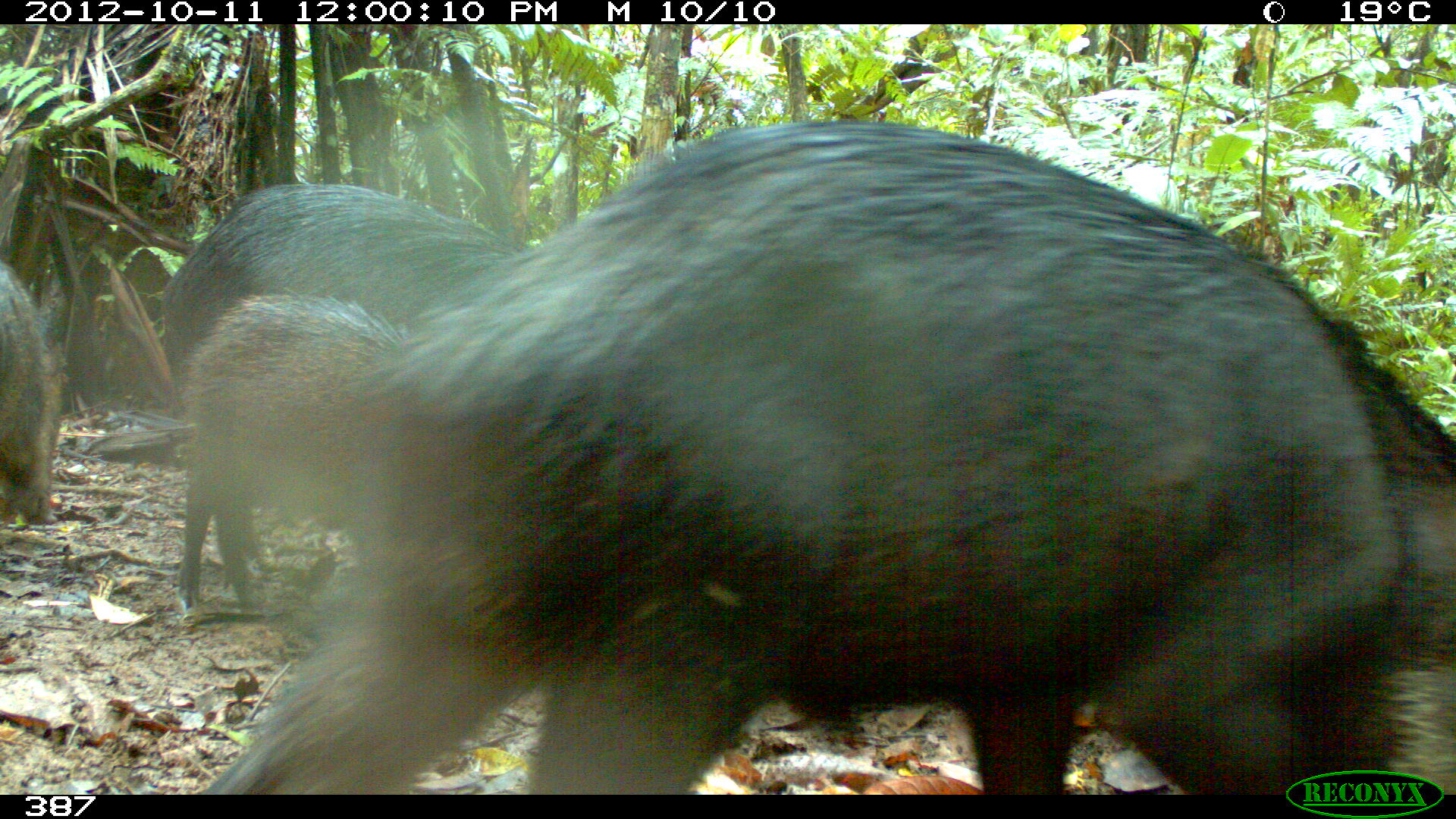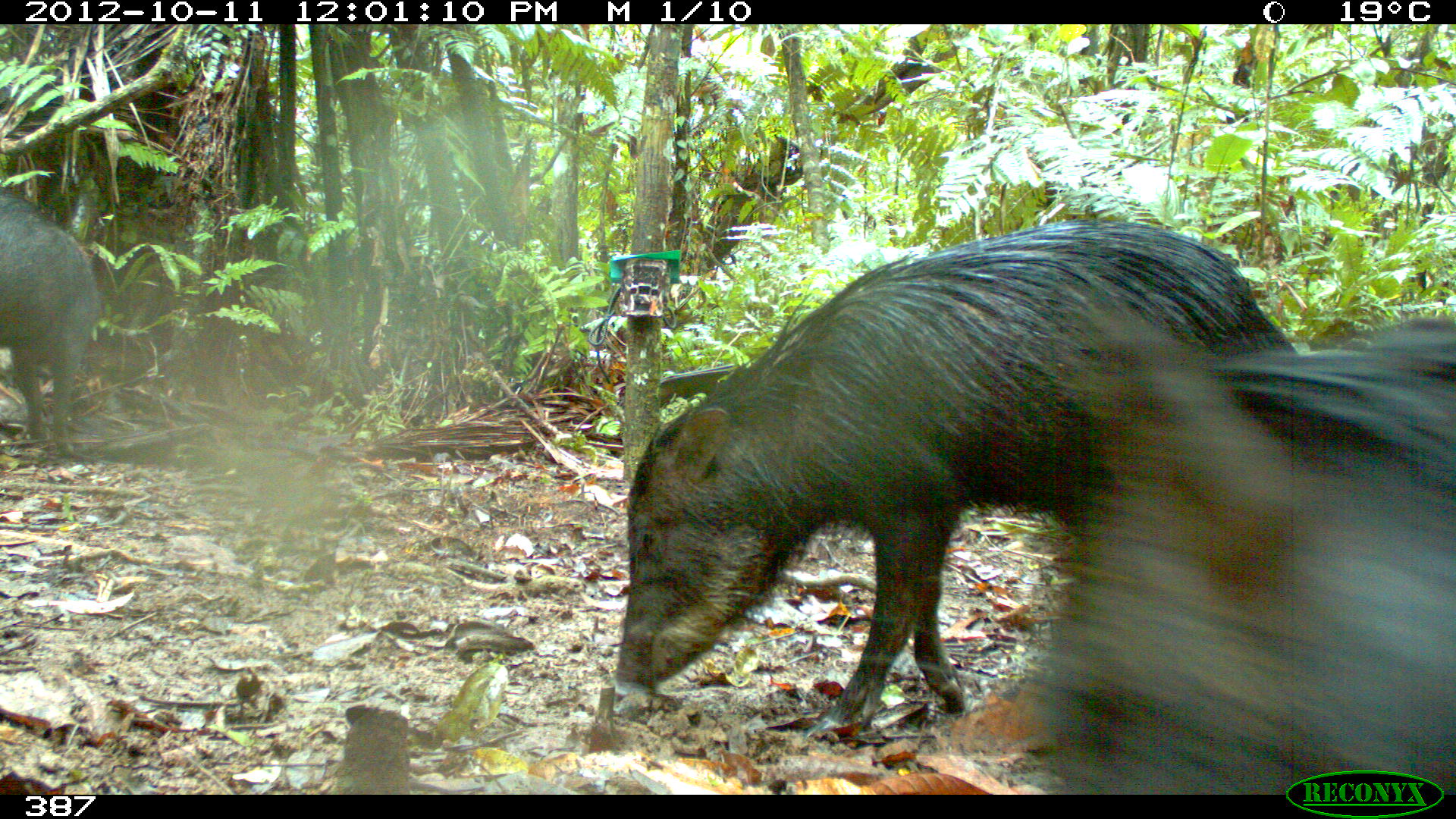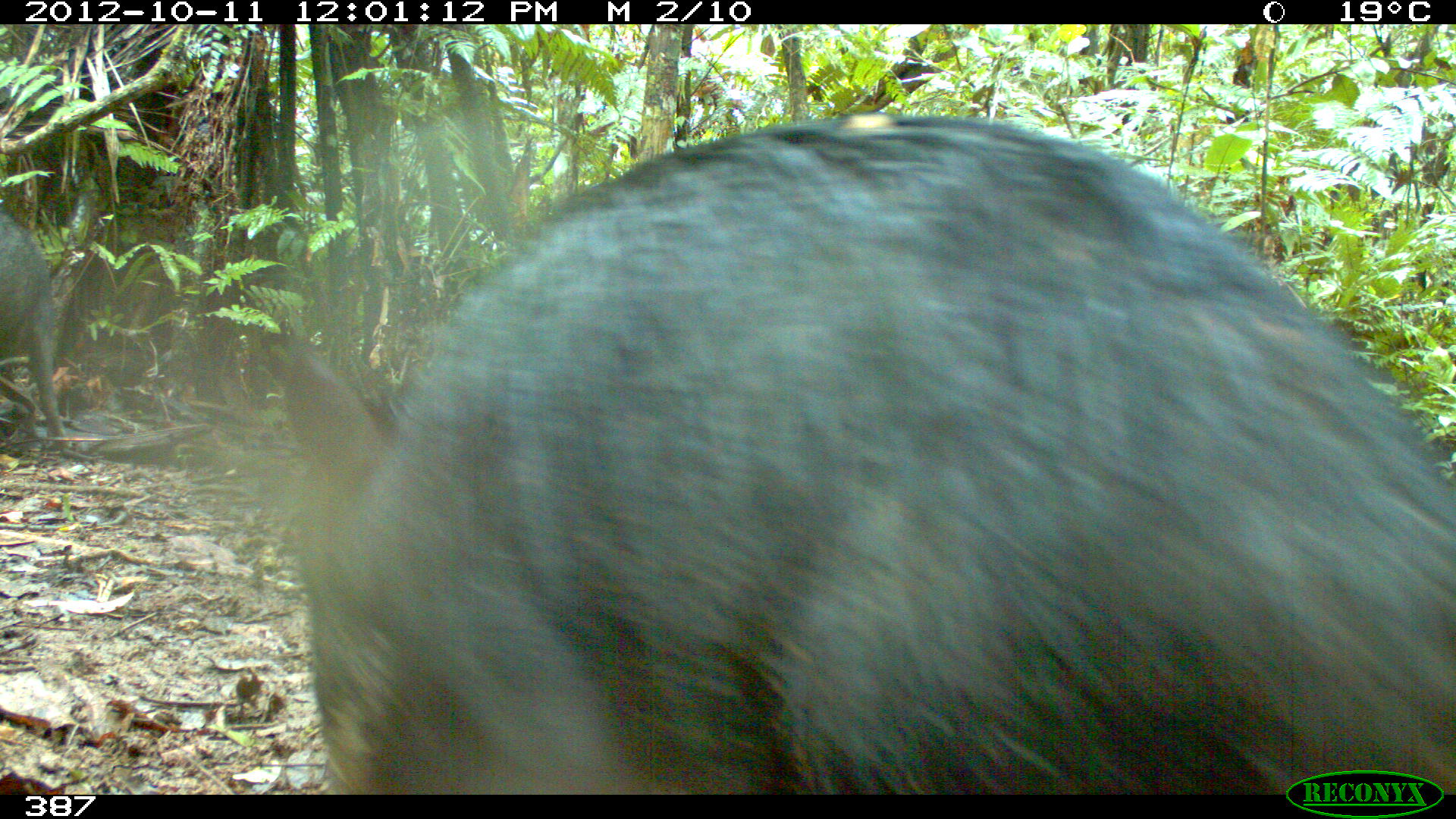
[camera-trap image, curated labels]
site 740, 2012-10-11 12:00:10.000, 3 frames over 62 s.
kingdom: Animalia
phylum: Chordata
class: Mammalia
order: Artiodactyla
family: Tayassuidae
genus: Tayassu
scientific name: Tayassu pecari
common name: white-lipped peccary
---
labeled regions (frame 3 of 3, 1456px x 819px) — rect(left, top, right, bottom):
tayassu pecari: rect(277, 108, 1455, 794); rect(1, 204, 66, 442)